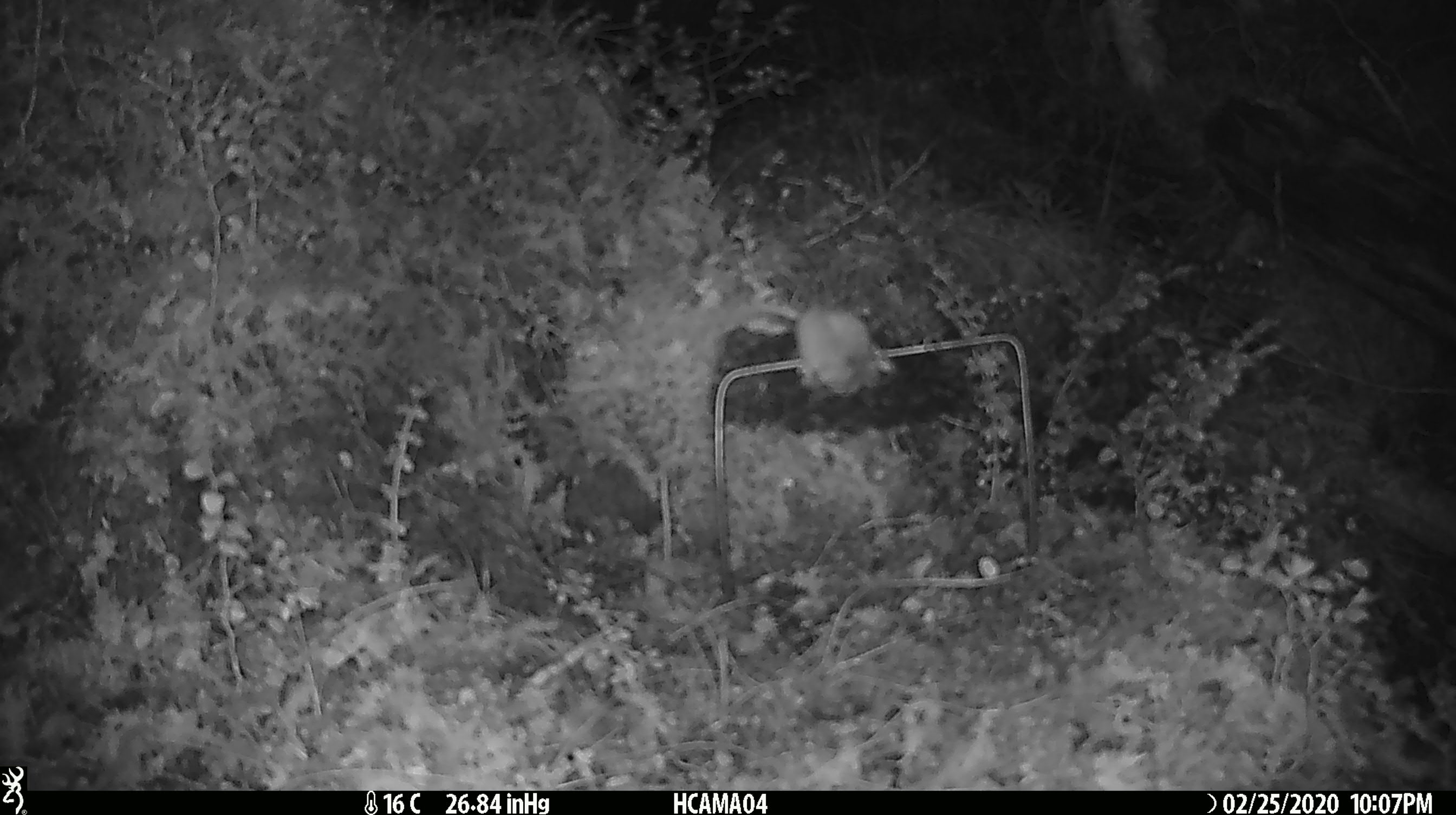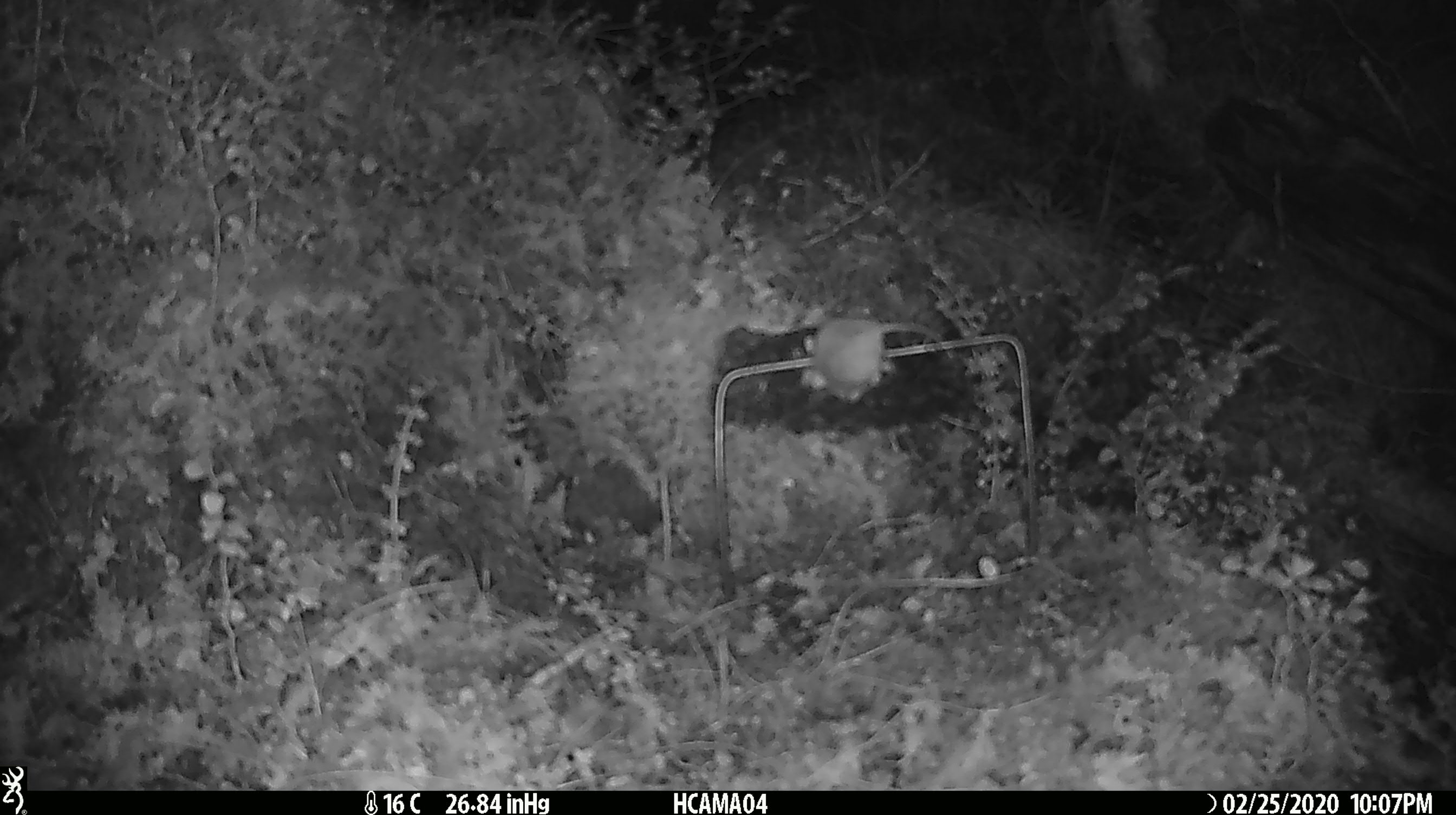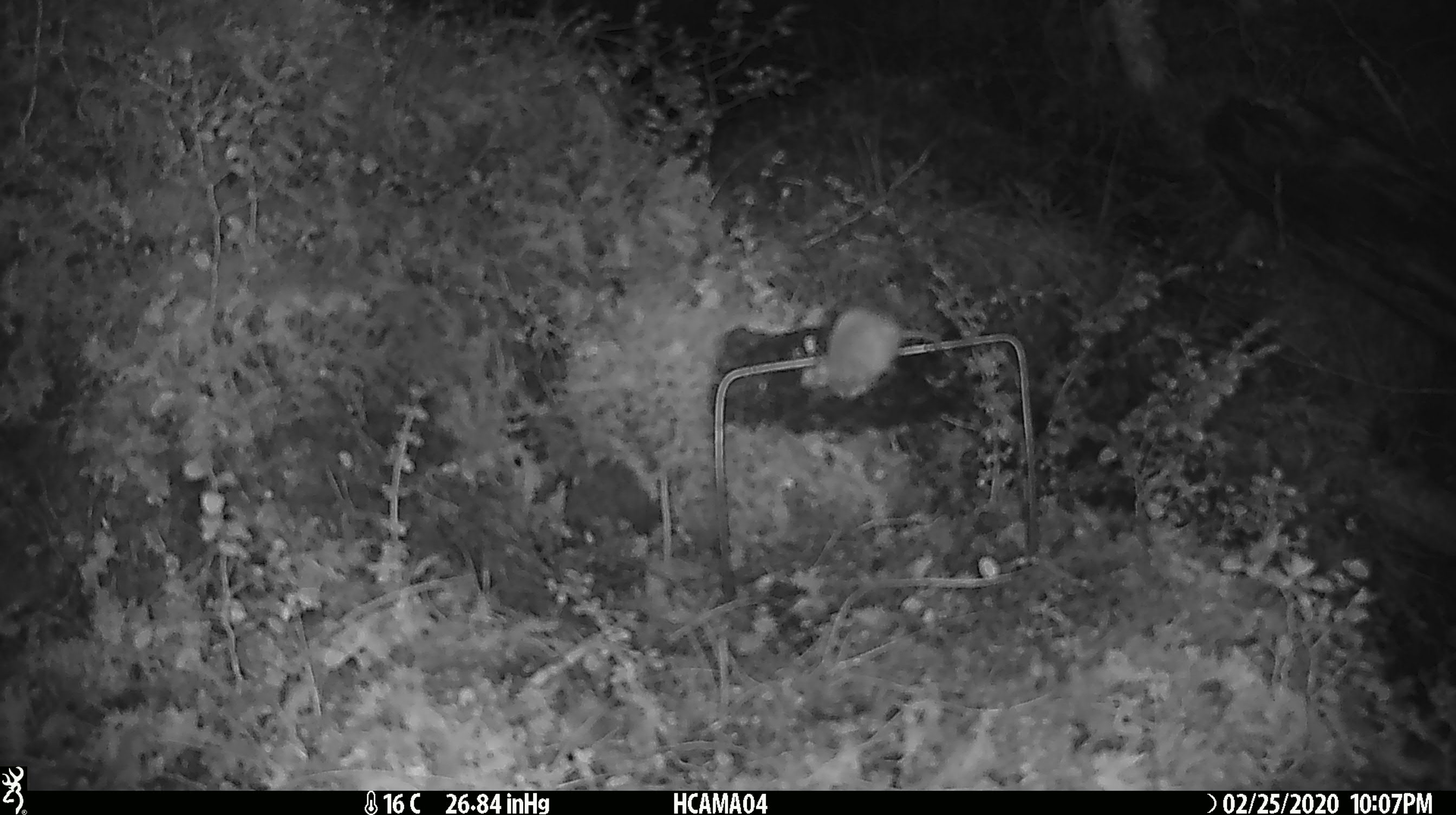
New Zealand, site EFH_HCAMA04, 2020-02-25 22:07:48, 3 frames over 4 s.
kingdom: Animalia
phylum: Chordata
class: Mammalia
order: Rodentia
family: Muridae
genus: Mus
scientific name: Mus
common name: mouse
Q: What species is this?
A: Mouse (Mus).